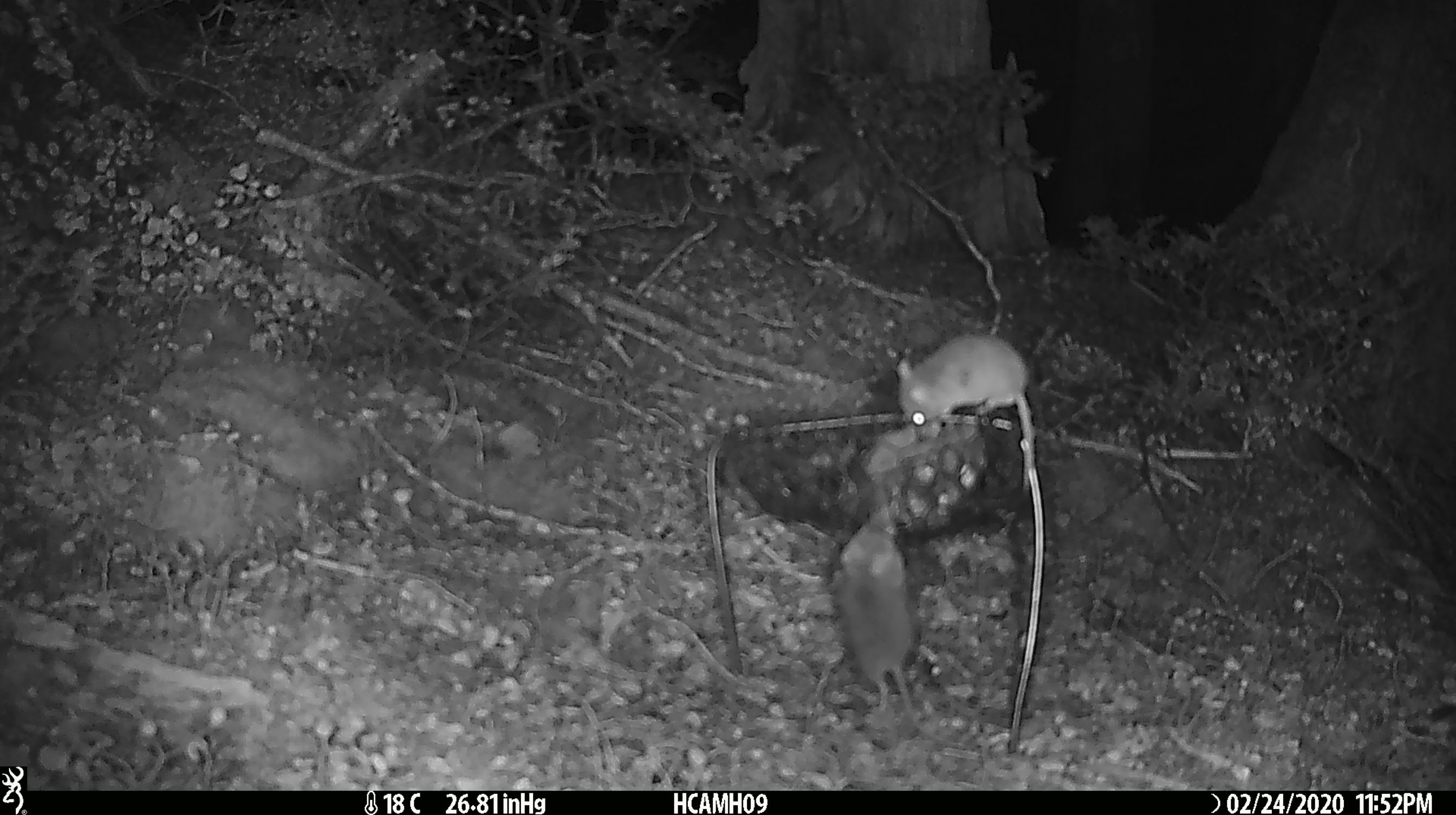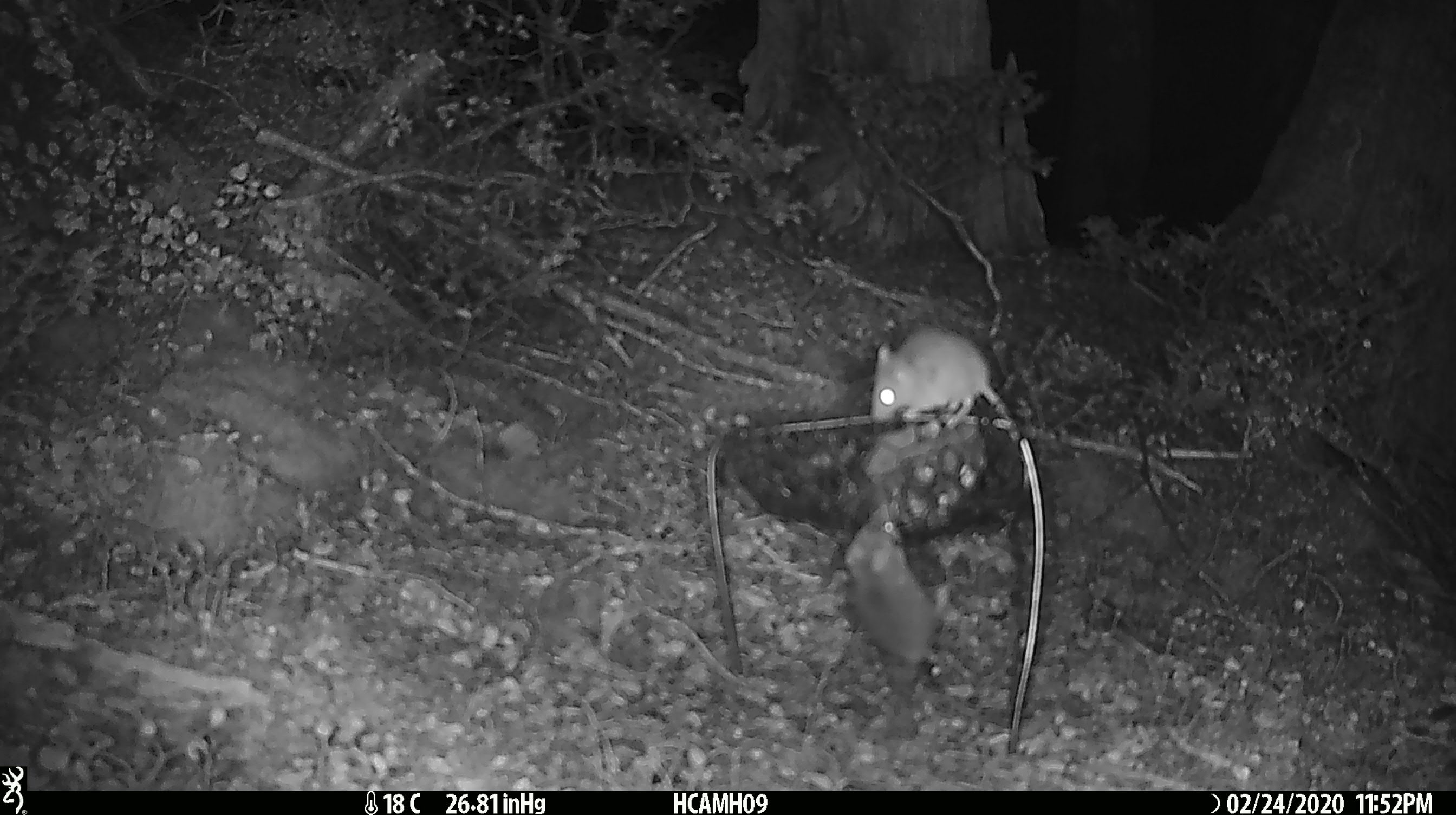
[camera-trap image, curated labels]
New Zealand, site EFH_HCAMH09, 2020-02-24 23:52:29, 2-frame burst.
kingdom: Animalia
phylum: Chordata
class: Mammalia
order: Rodentia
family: Muridae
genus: Mus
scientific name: Mus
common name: mouse